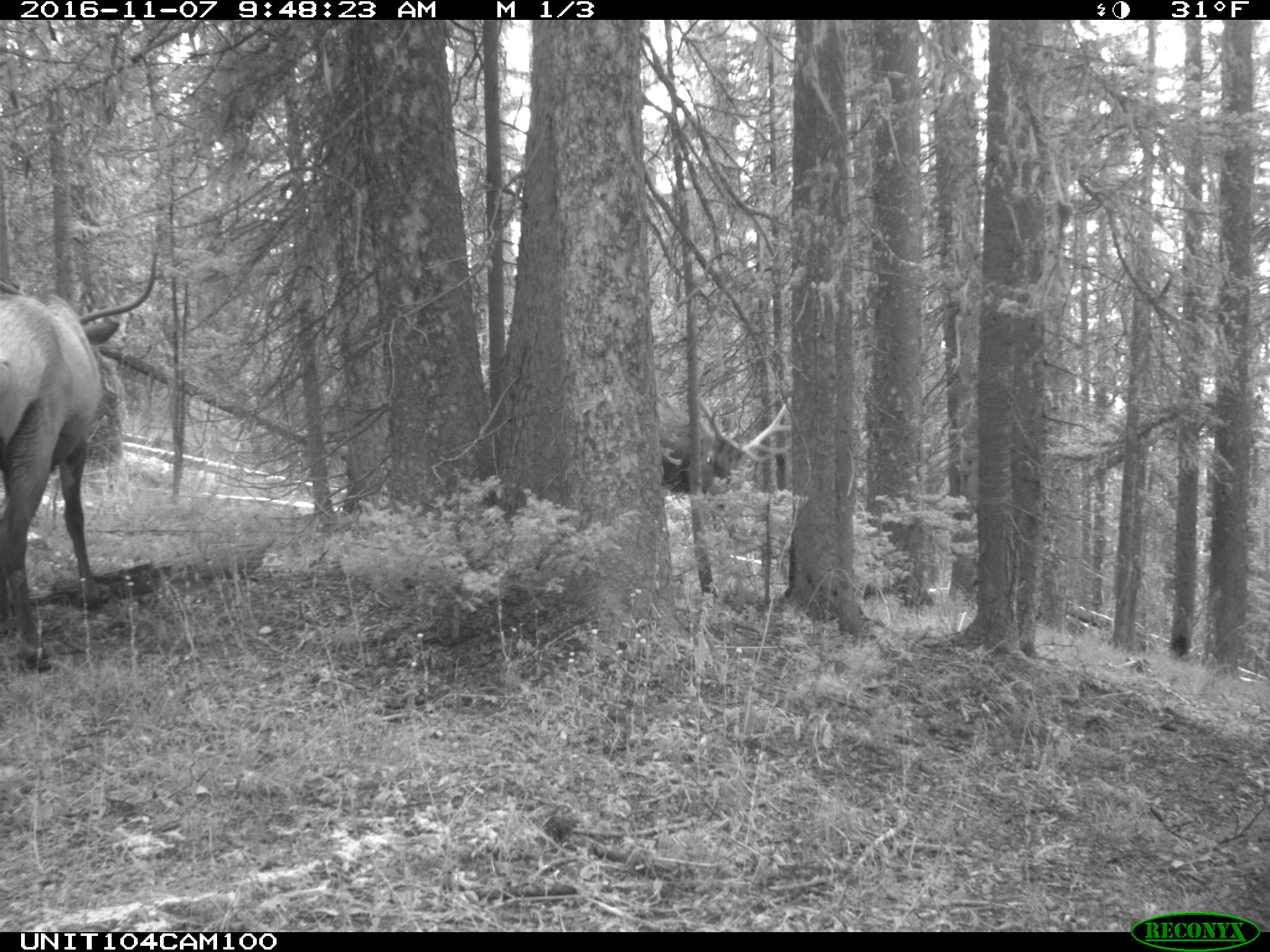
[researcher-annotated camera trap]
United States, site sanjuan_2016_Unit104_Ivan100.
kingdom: Animalia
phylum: Chordata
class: Mammalia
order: Artiodactyla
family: Cervidae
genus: Cervus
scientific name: Cervus elaphus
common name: red deer